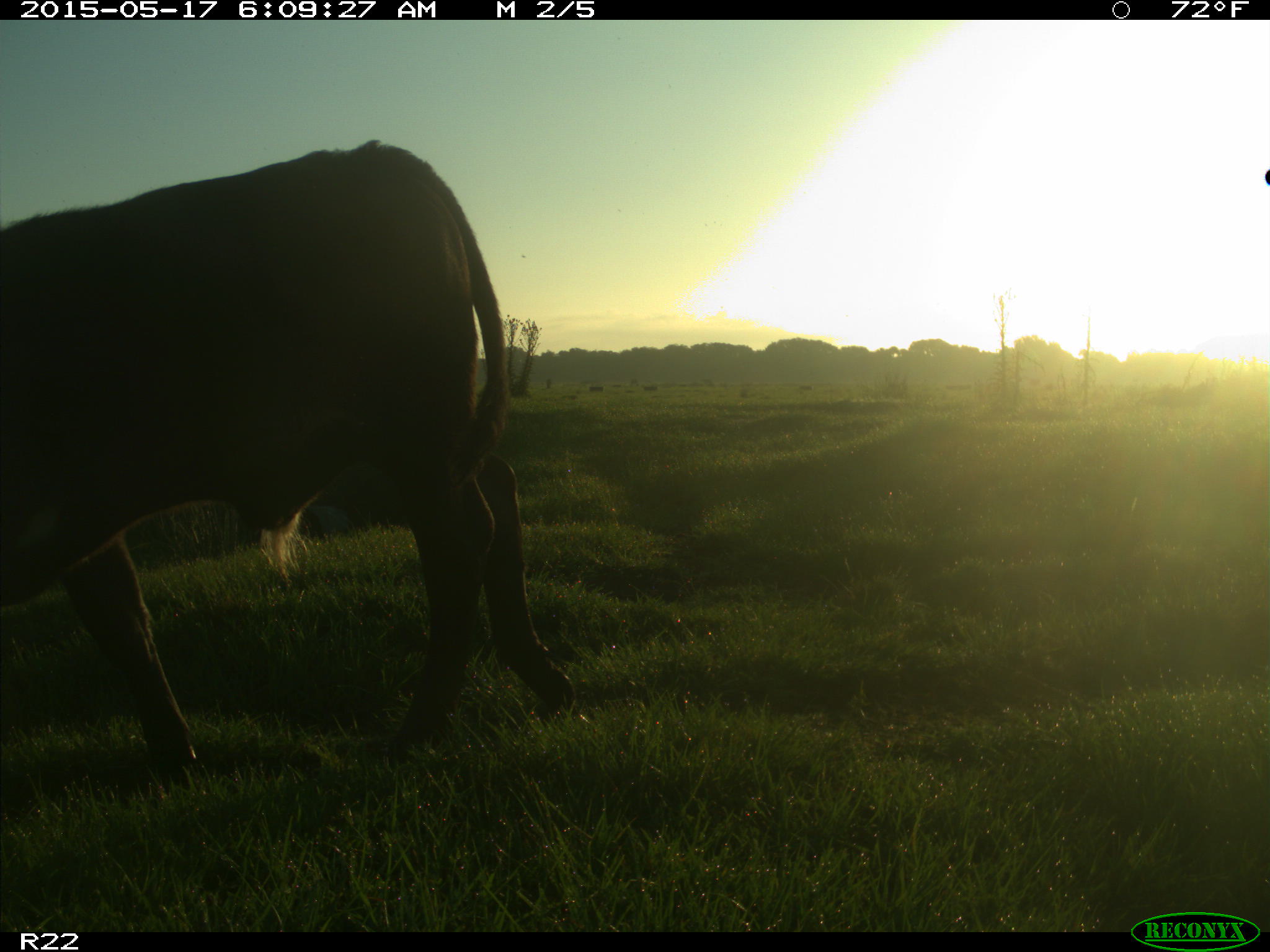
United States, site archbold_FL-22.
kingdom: Animalia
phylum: Chordata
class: Mammalia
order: Artiodactyla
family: Bovidae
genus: Bos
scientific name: Bos taurus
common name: domestic cow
Bos taurus (domestic cow).